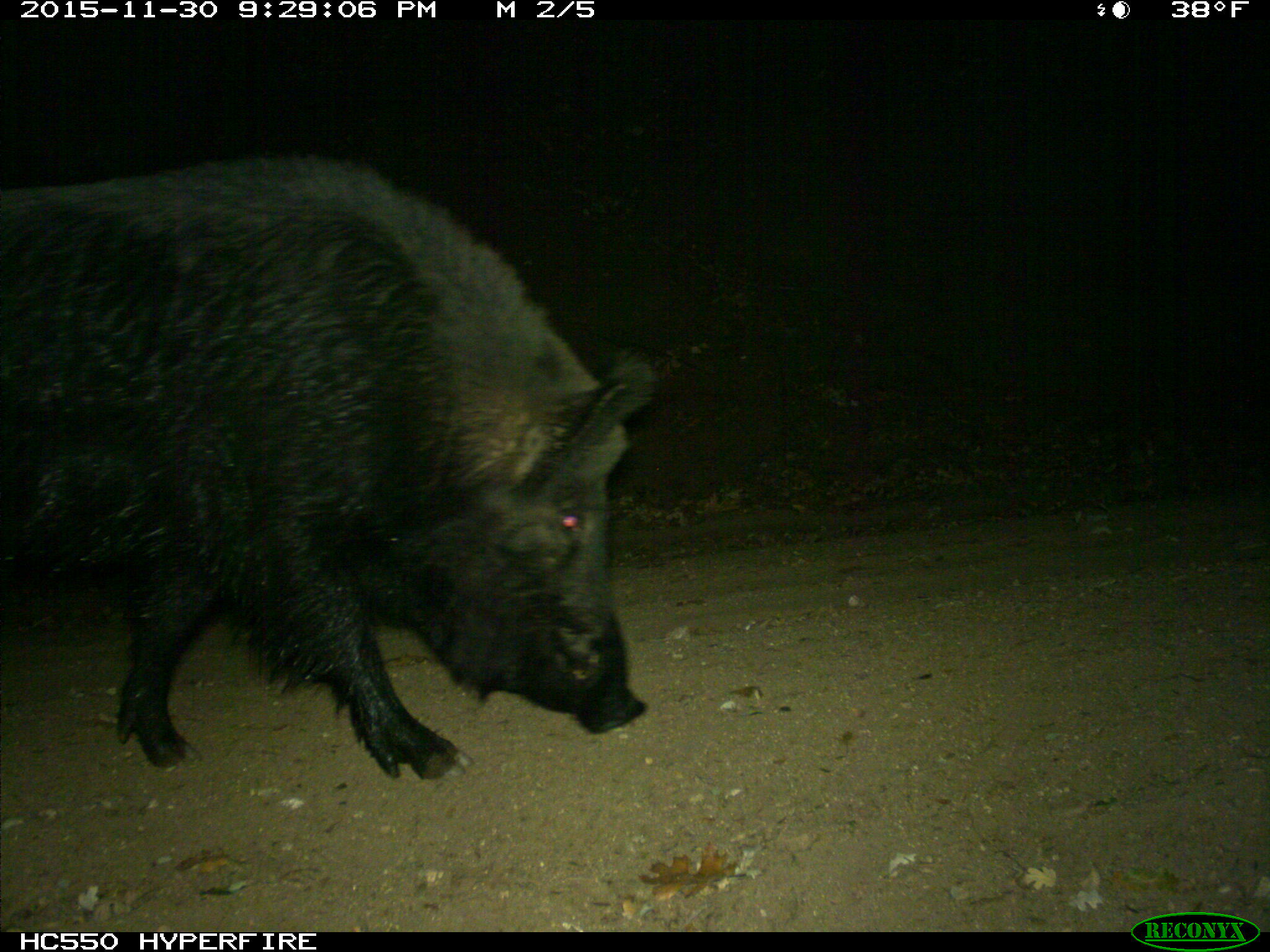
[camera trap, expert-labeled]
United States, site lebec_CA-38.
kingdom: Animalia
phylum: Chordata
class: Mammalia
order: Artiodactyla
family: Suidae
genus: Sus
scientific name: Sus scrofa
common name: wild boar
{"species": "Sus scrofa (wild boar)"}